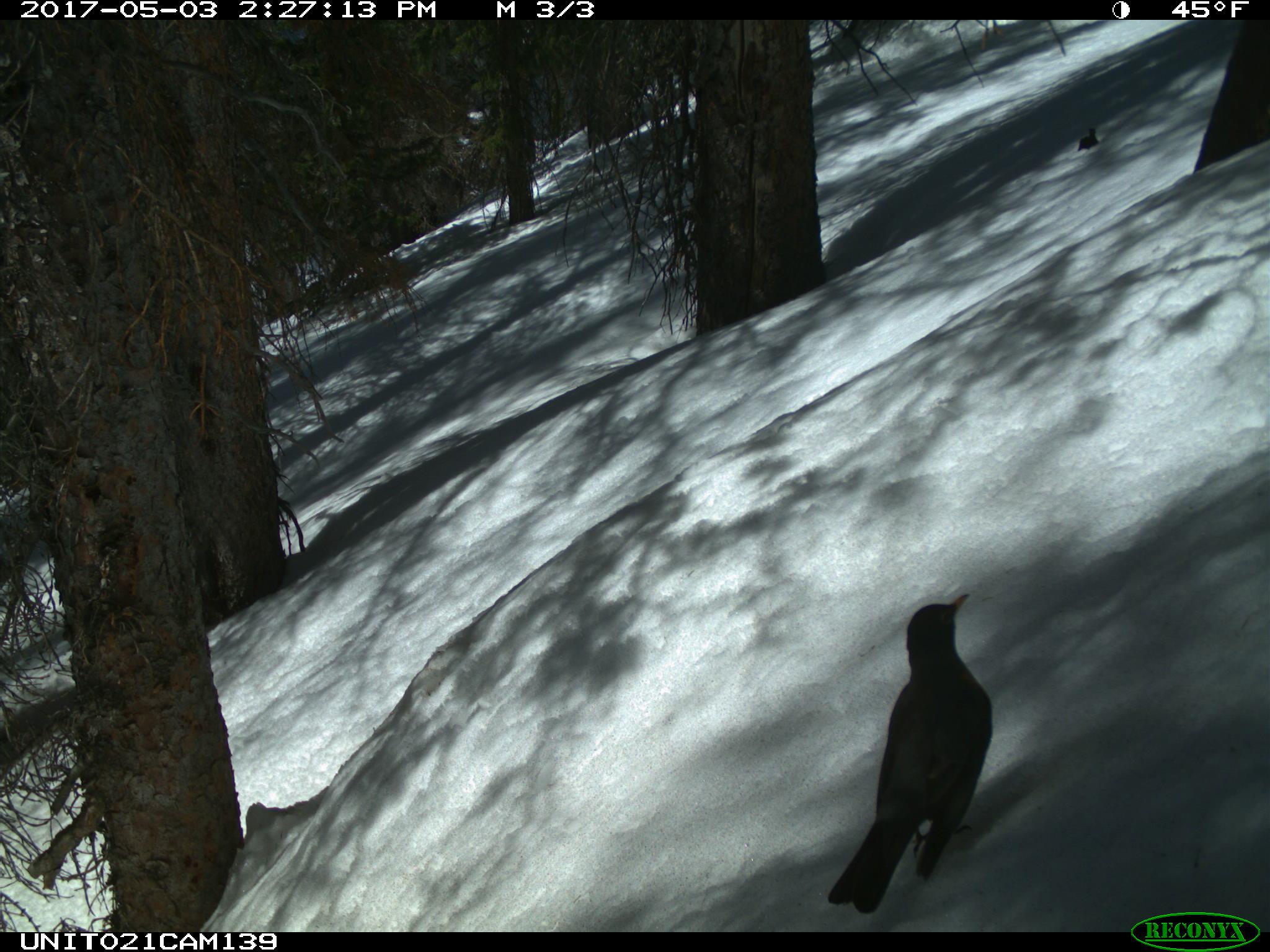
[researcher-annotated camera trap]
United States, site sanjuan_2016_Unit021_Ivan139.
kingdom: Animalia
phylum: Chordata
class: Aves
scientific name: Aves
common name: birds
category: unidentified bird